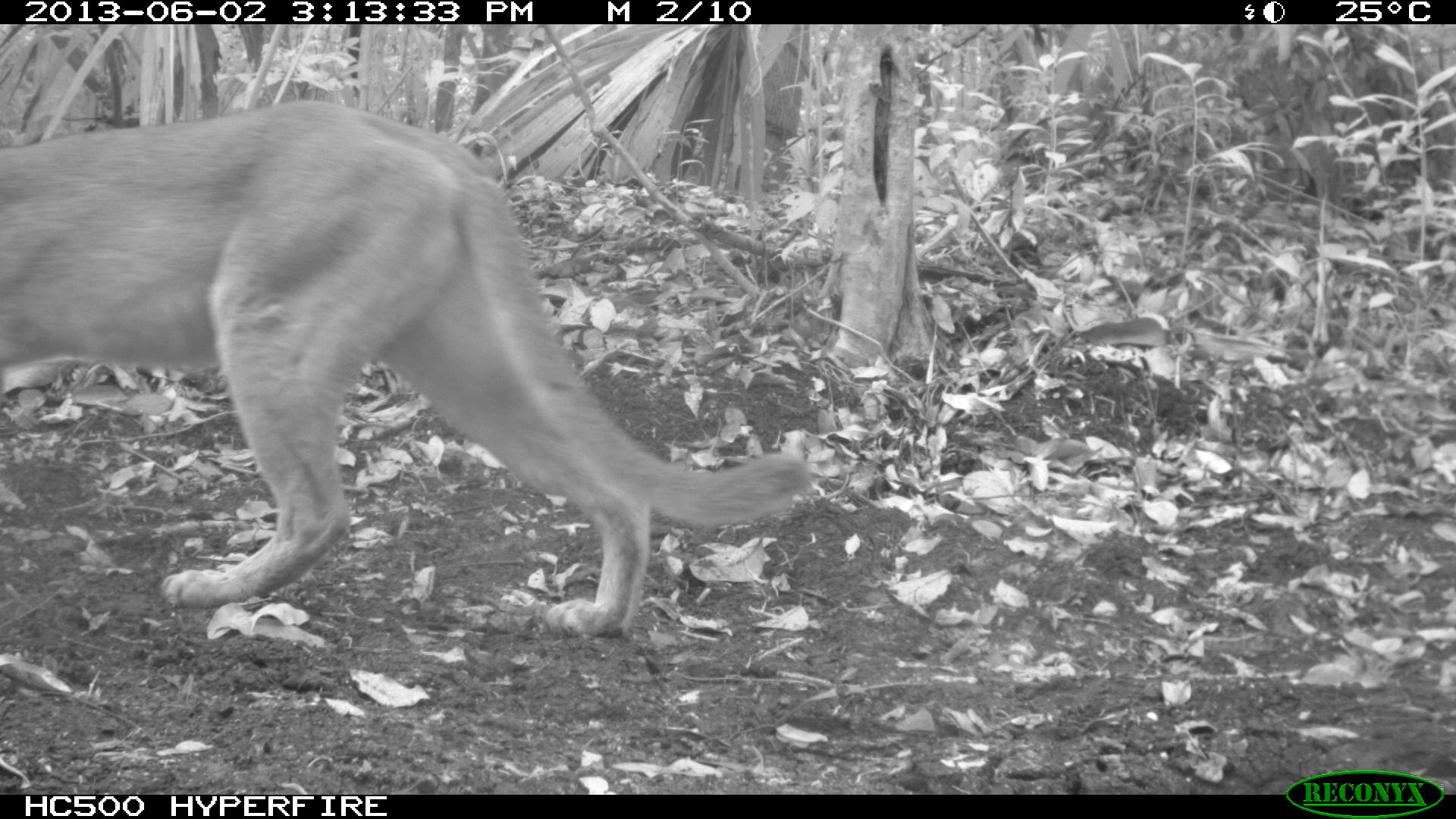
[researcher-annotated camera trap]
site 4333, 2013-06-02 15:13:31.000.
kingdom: Animalia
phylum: Chordata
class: Mammalia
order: Carnivora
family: Felidae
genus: Puma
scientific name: Puma concolor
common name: mountain lion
Puma concolor (mountain lion), count 1, sex female.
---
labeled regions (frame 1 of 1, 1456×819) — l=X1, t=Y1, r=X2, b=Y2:
puma concolor: l=0, t=99, r=812, b=634